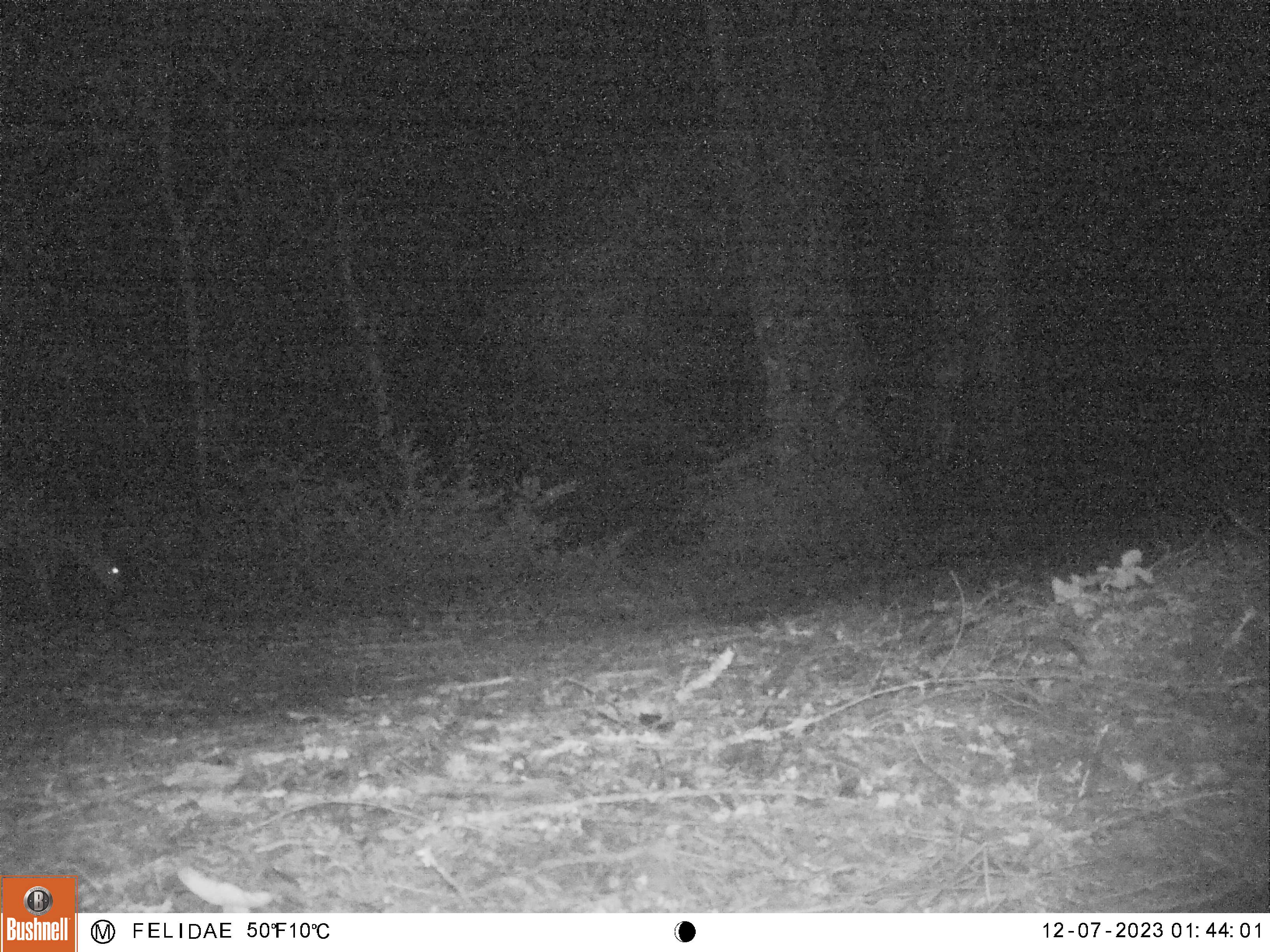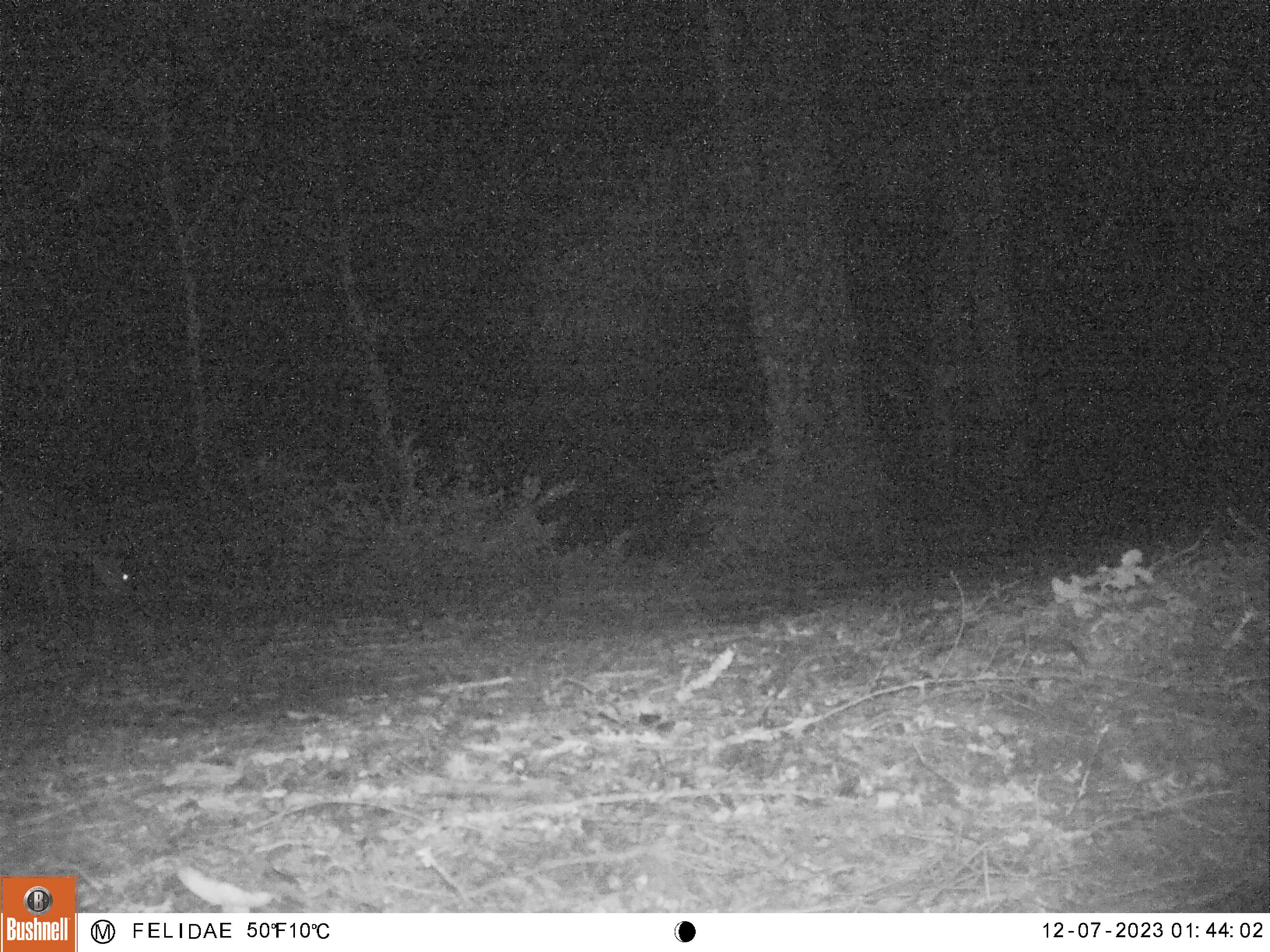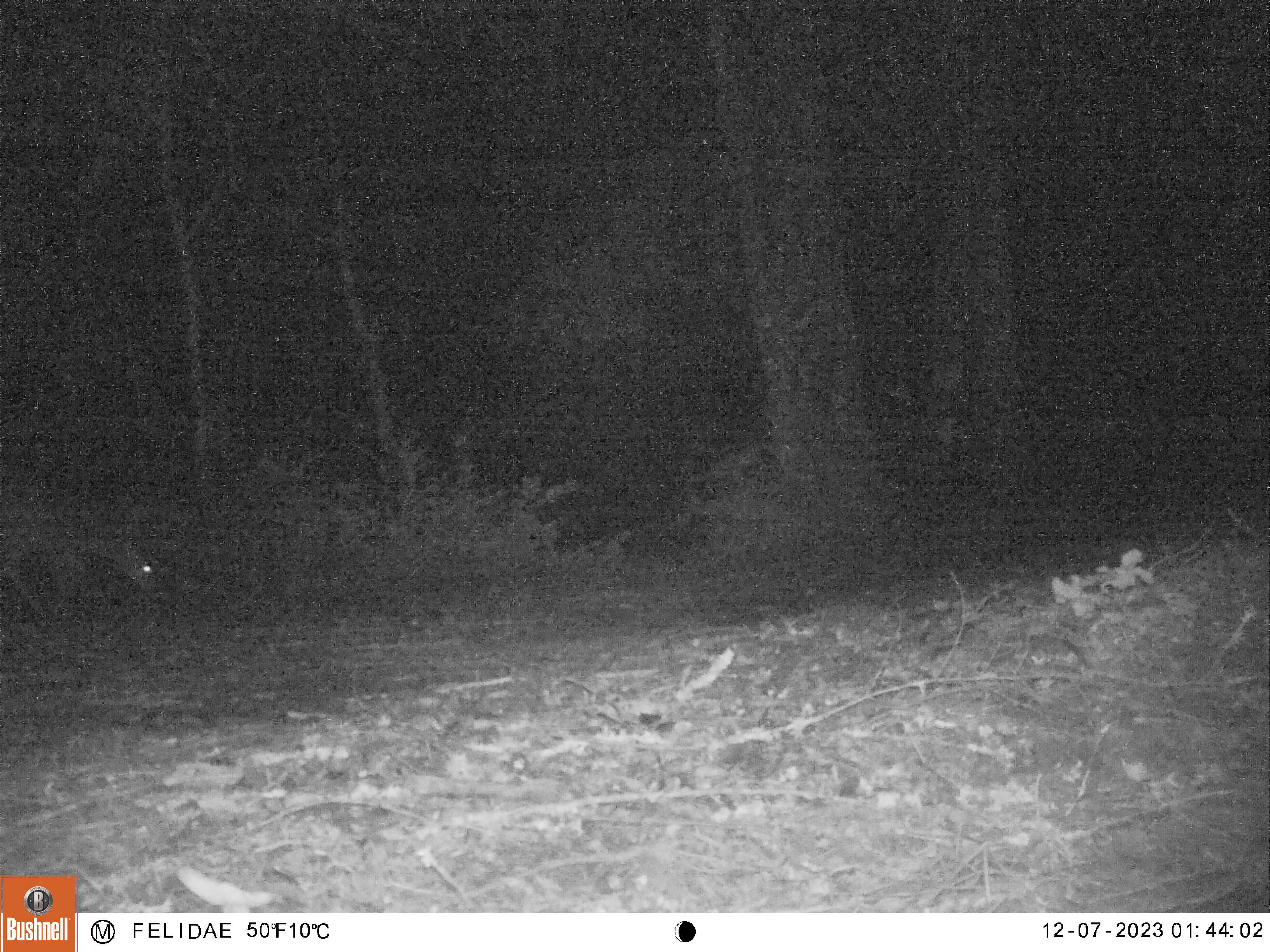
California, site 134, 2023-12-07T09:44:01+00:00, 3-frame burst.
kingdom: Animalia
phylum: Chordata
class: Mammalia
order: Artiodactyla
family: Cervidae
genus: Odocoileus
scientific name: Odocoileus hemionus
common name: mule deer